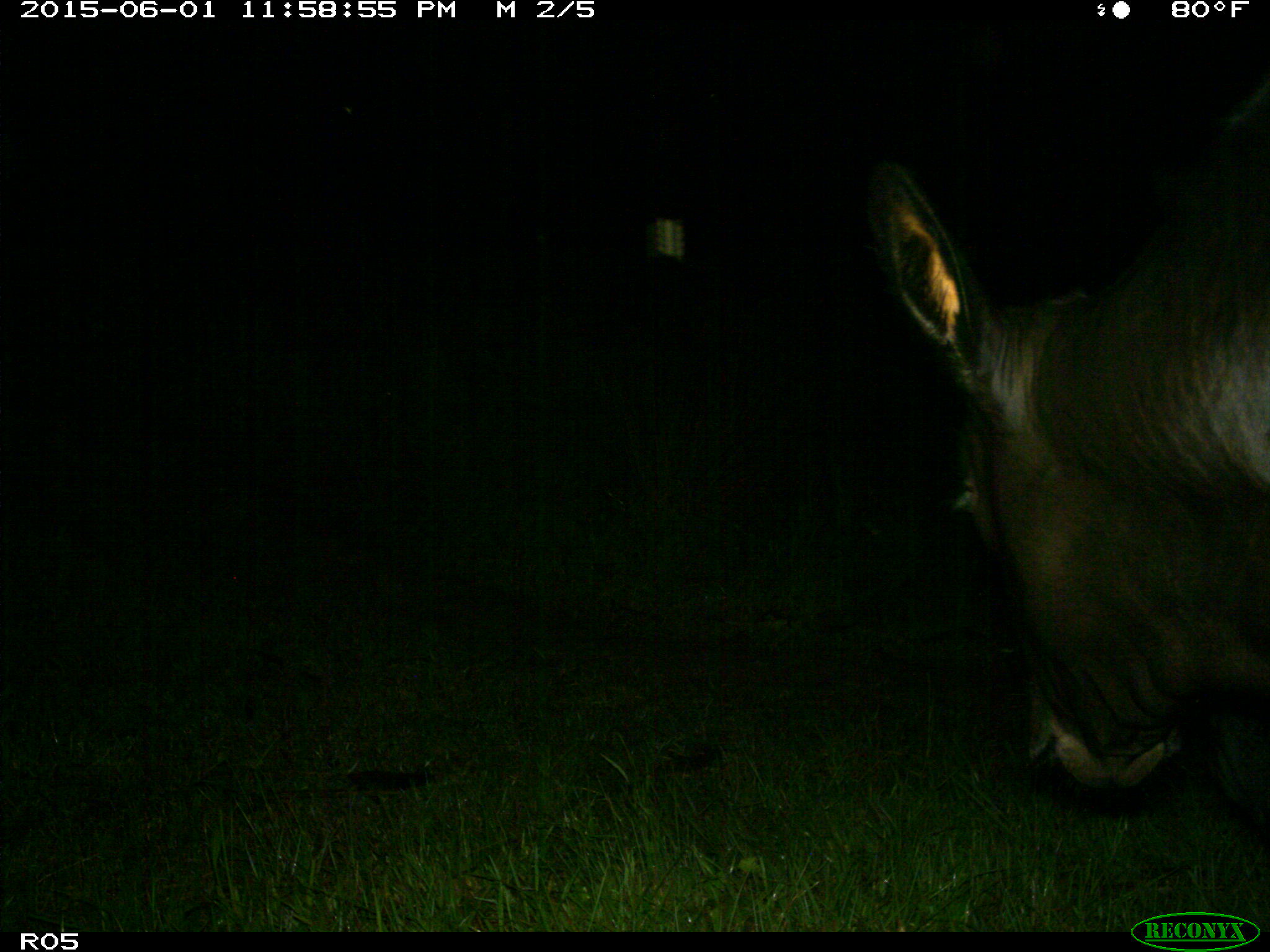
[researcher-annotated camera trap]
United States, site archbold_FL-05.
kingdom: Animalia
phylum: Chordata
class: Mammalia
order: Artiodactyla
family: Bovidae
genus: Bos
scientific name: Bos taurus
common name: domestic cow